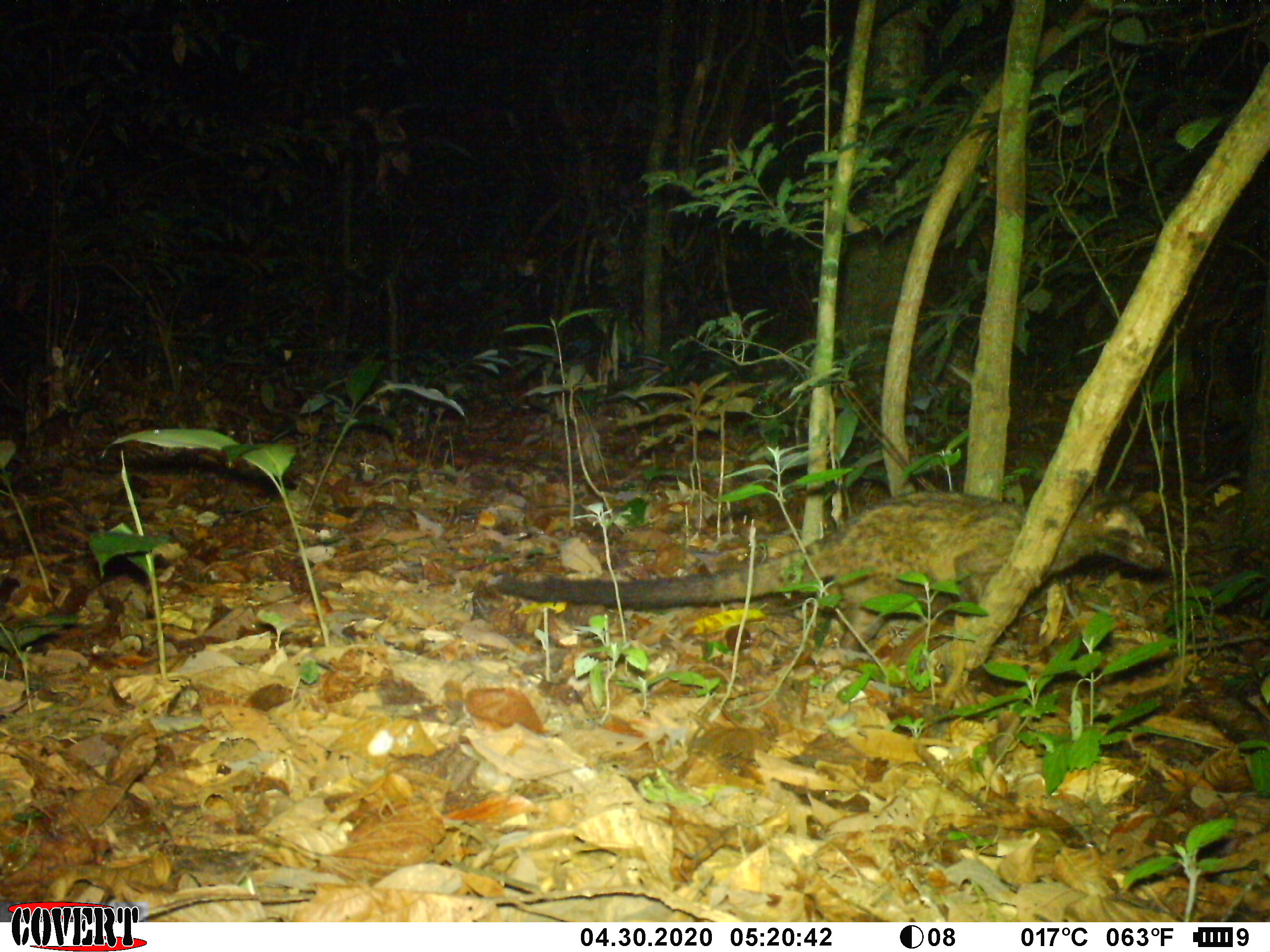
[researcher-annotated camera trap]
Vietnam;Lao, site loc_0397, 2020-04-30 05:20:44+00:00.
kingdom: Animalia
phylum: Chordata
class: Mammalia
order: Carnivora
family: Viverridae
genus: Paradoxurus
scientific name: Paradoxurus hermaphroditus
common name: common palm civet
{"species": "common palm civet (Paradoxurus hermaphroditus)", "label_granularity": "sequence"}